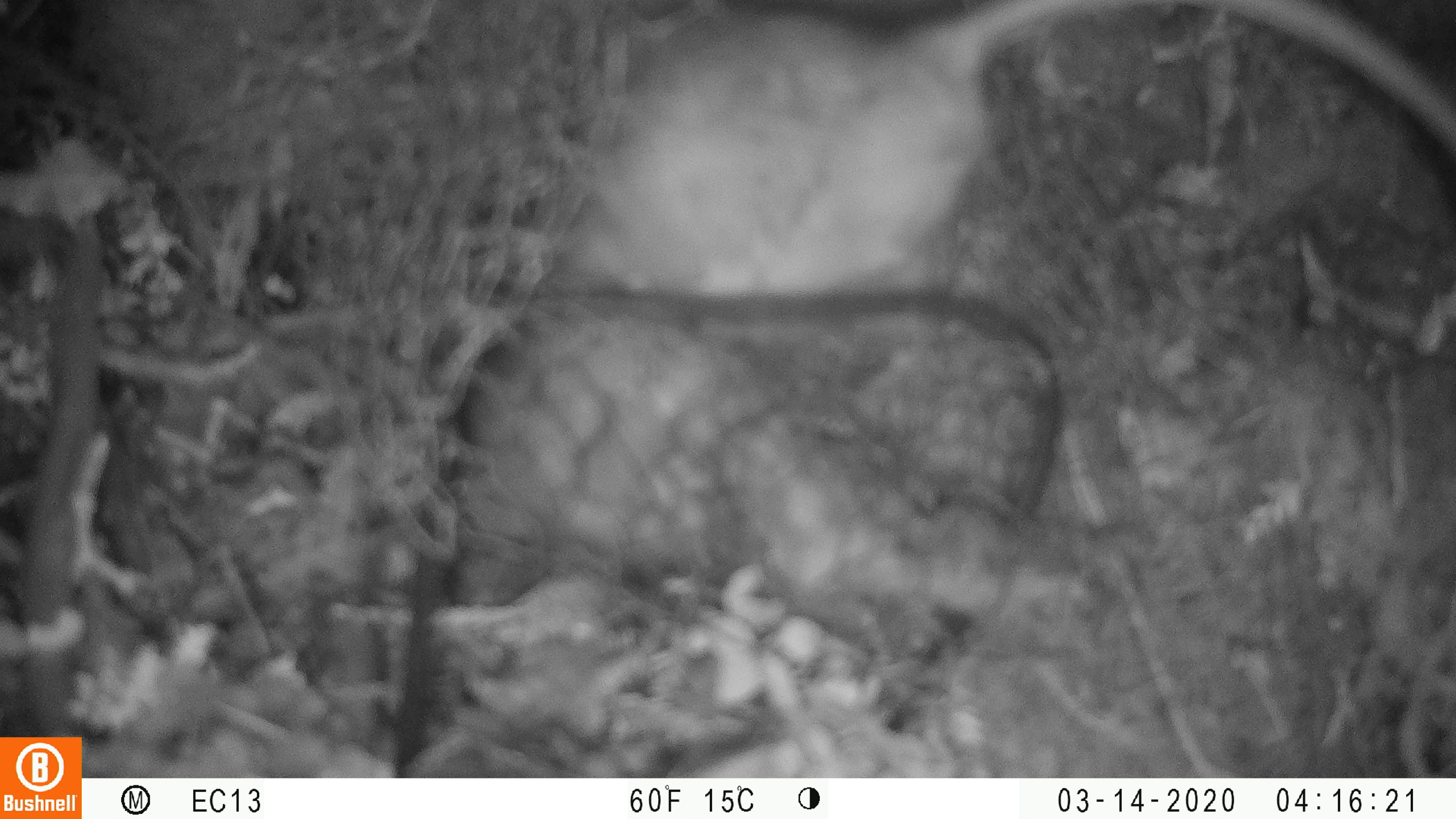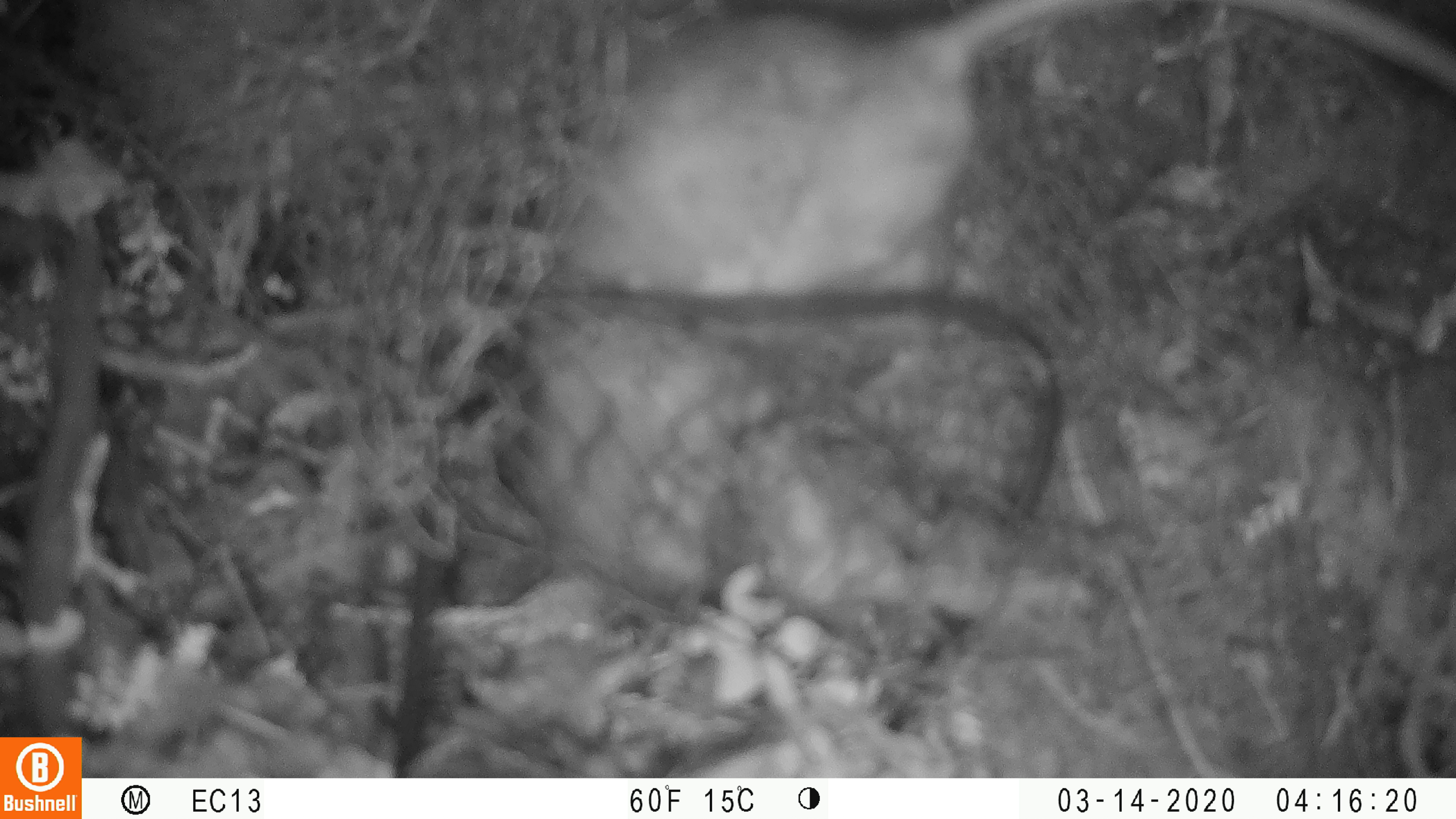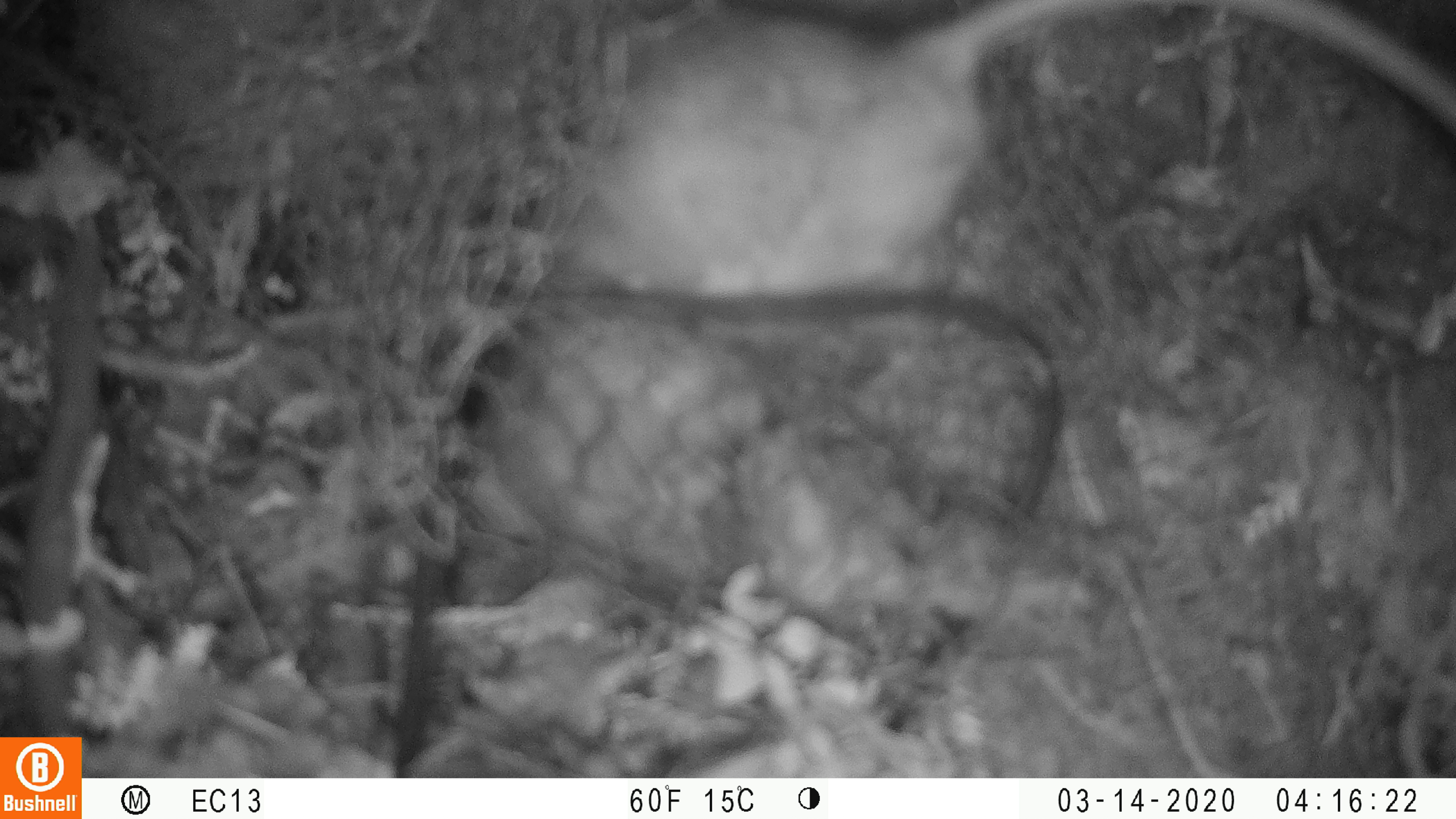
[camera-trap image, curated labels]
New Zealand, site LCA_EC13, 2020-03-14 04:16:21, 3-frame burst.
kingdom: Animalia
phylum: Chordata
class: Mammalia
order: Rodentia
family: Muridae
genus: Rattus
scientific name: Rattus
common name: rat